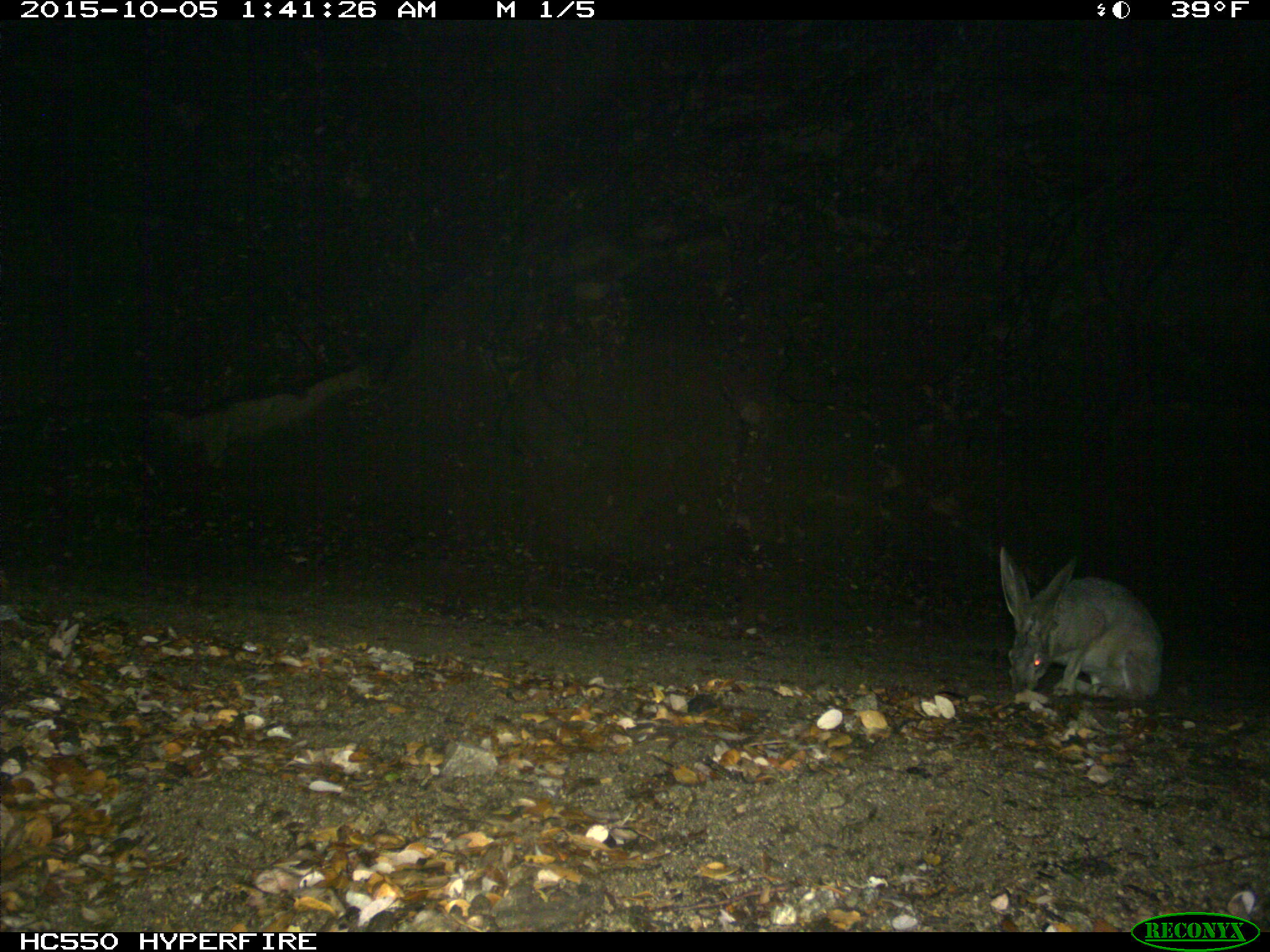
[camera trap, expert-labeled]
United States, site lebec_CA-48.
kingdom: Animalia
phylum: Chordata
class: Mammalia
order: Lagomorpha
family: Leporidae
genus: Lepus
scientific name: Lepus californicus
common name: black-tailed jackrabbit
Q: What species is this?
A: Lepus californicus (black-tailed jackrabbit).